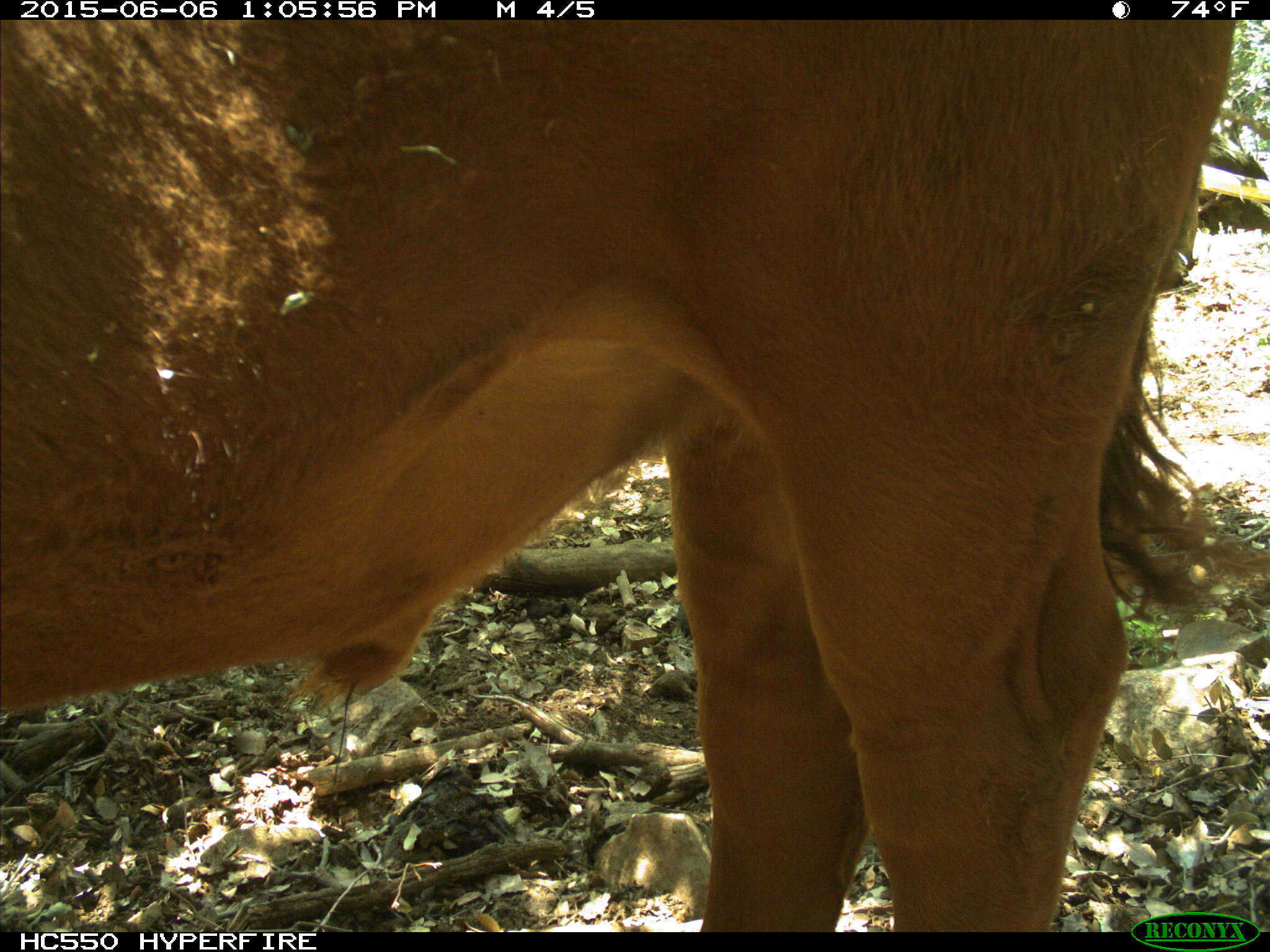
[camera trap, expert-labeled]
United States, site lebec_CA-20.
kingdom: Animalia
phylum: Chordata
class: Mammalia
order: Artiodactyla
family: Bovidae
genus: Bos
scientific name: Bos taurus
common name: domestic cow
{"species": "Bos taurus (domestic cow)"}